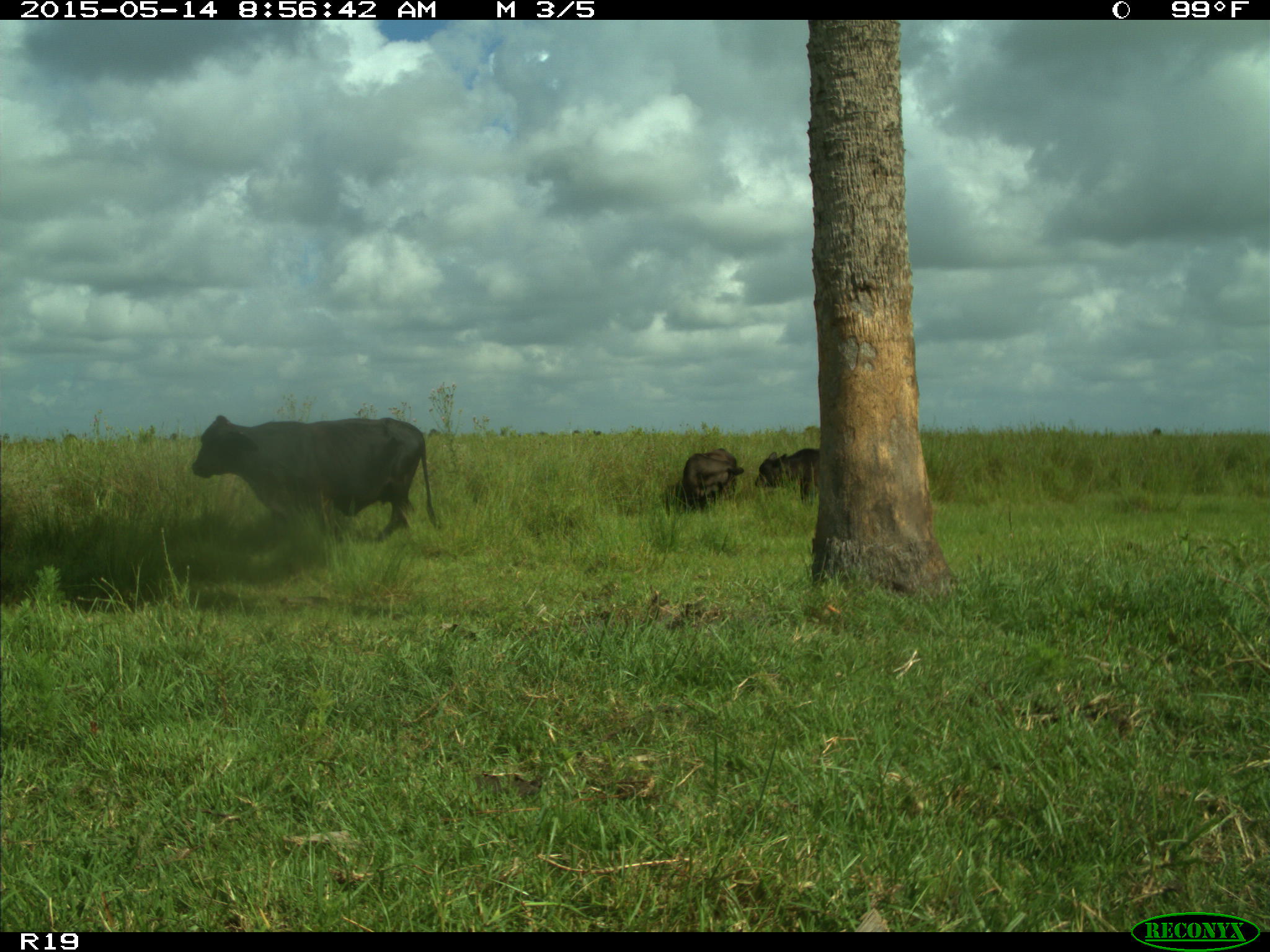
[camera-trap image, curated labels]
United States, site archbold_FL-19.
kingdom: Animalia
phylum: Chordata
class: Mammalia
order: Artiodactyla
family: Bovidae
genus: Bos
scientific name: Bos taurus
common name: domestic cow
Bos taurus (domestic cow).